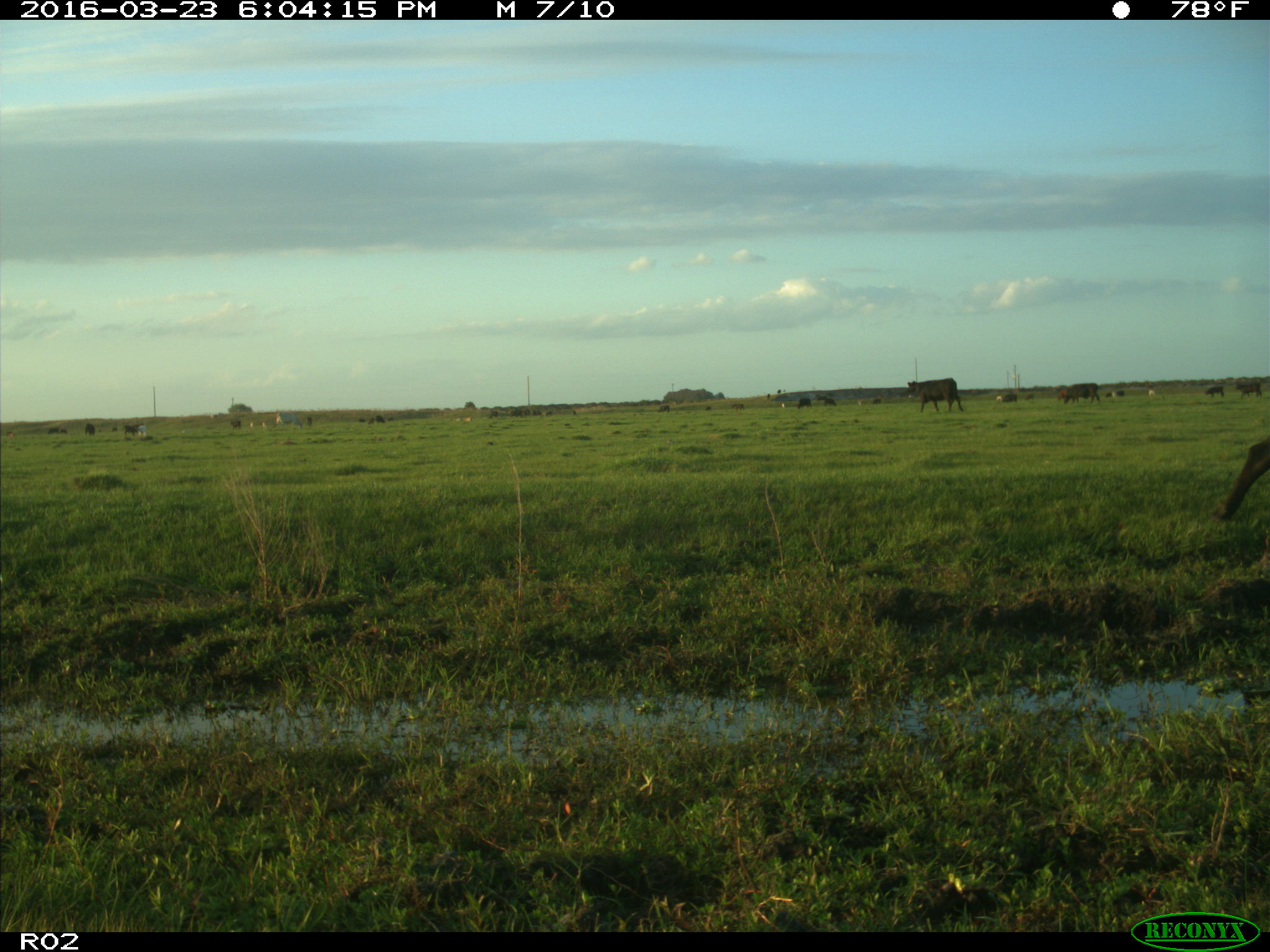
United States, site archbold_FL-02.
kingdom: Animalia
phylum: Chordata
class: Mammalia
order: Artiodactyla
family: Bovidae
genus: Bos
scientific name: Bos taurus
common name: domestic cow